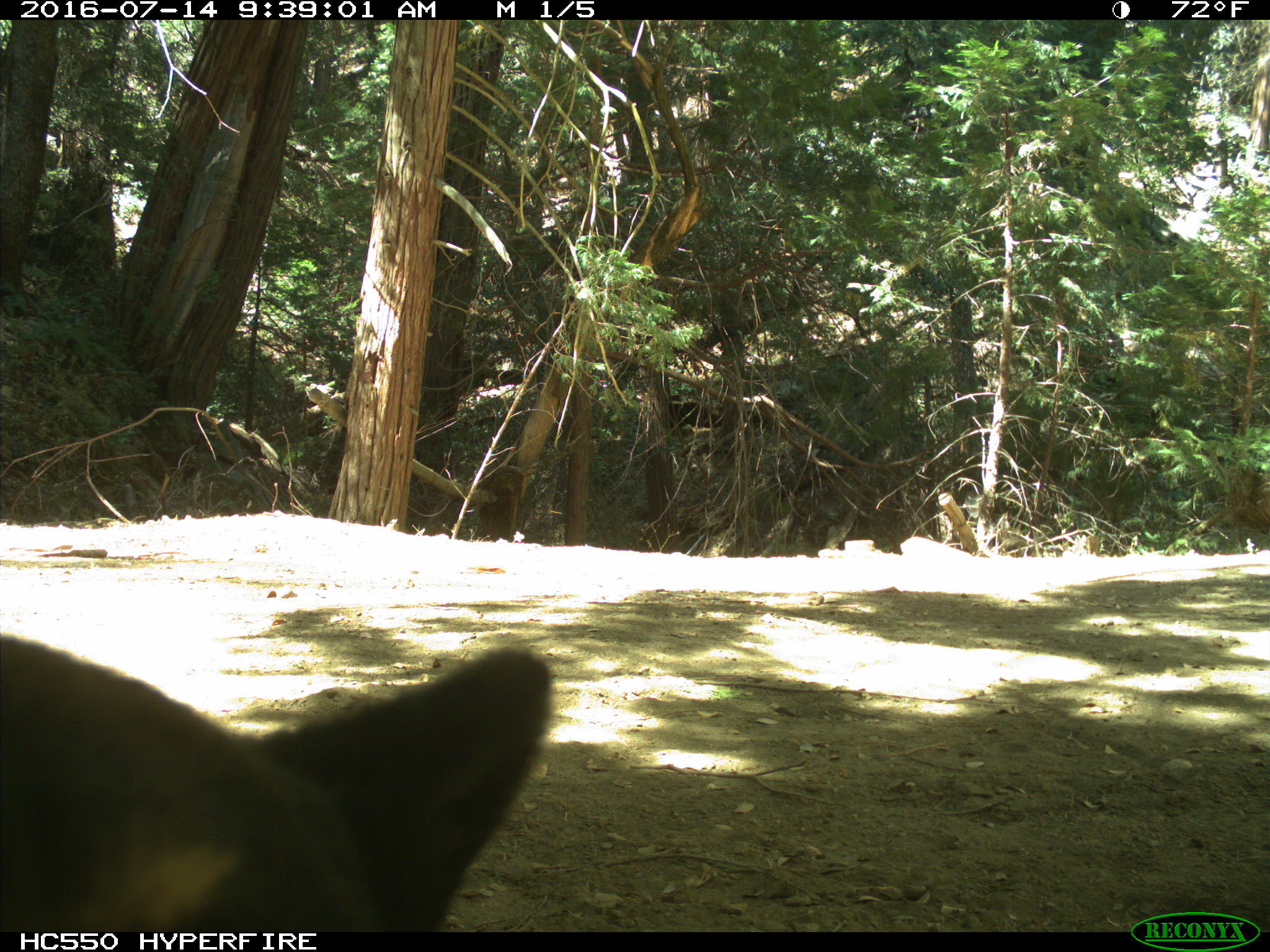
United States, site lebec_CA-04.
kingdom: Animalia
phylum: Chordata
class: Mammalia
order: Carnivora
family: Ursidae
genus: Ursus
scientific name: Ursus americanus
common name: american black bear